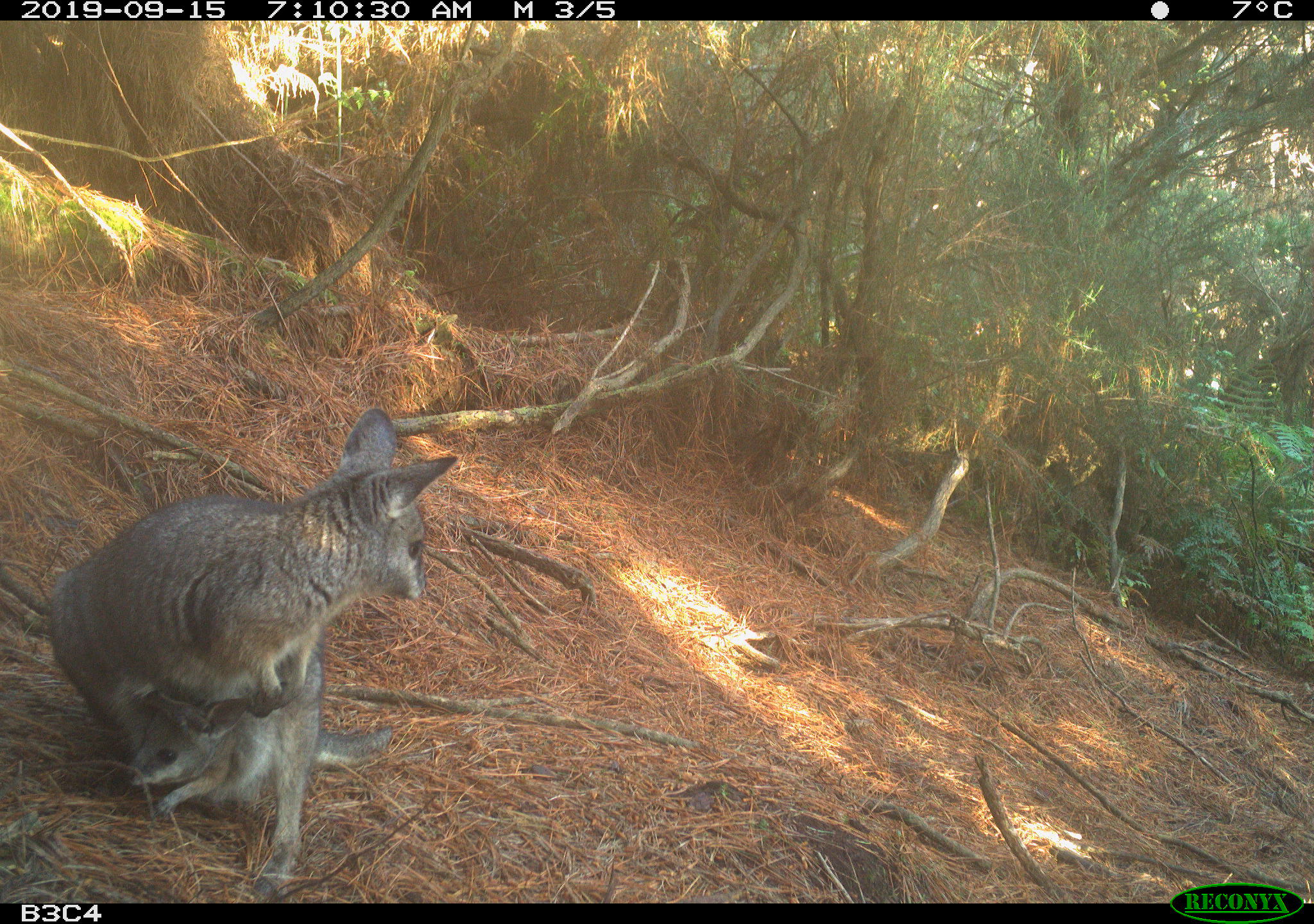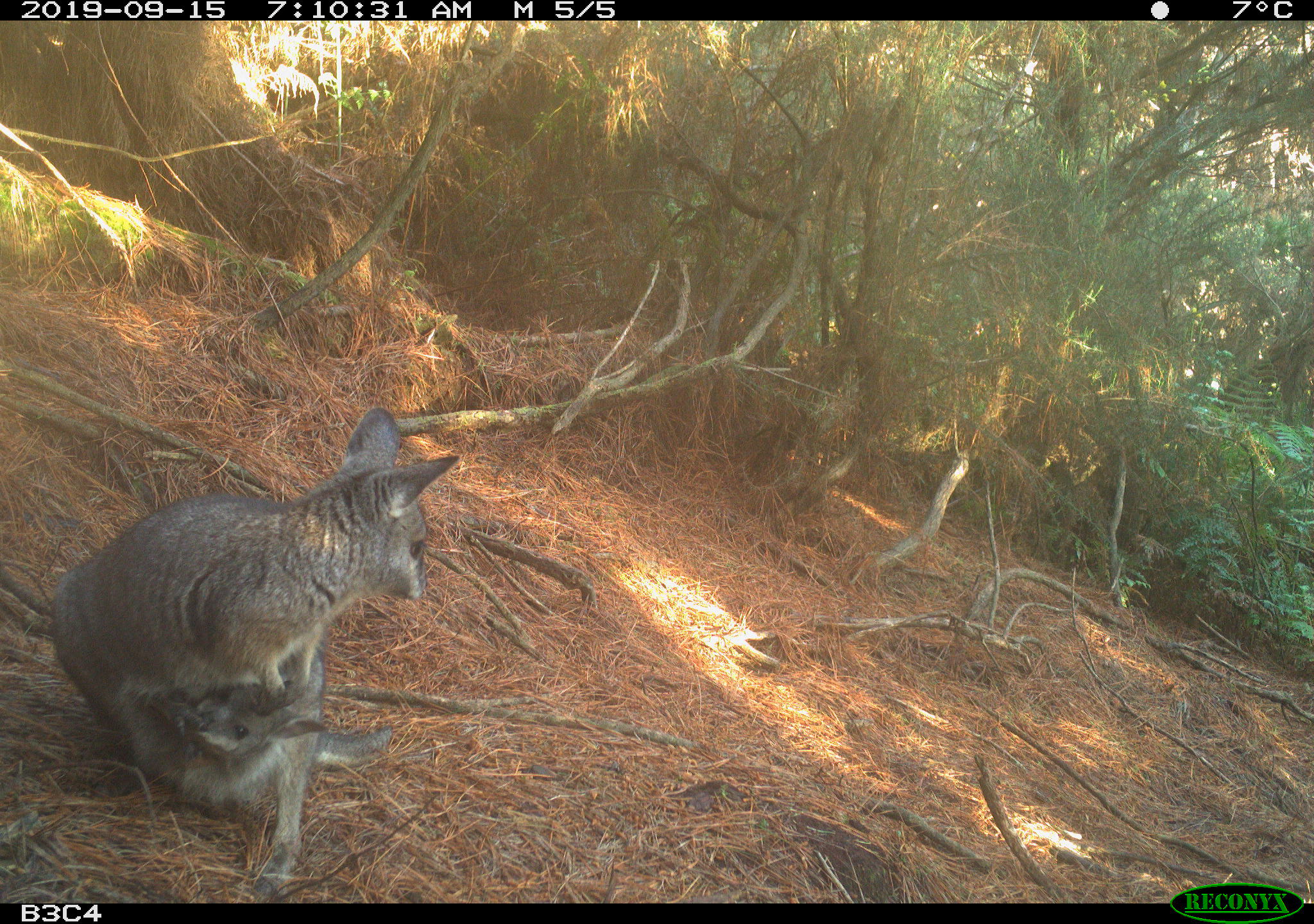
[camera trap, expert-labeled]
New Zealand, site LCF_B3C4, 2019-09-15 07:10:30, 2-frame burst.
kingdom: Animalia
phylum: Chordata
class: Mammalia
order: Diprotodontia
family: Macropodidae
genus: Notamacropus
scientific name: Notamacropus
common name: wallaby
Wallaby (Notamacropus).